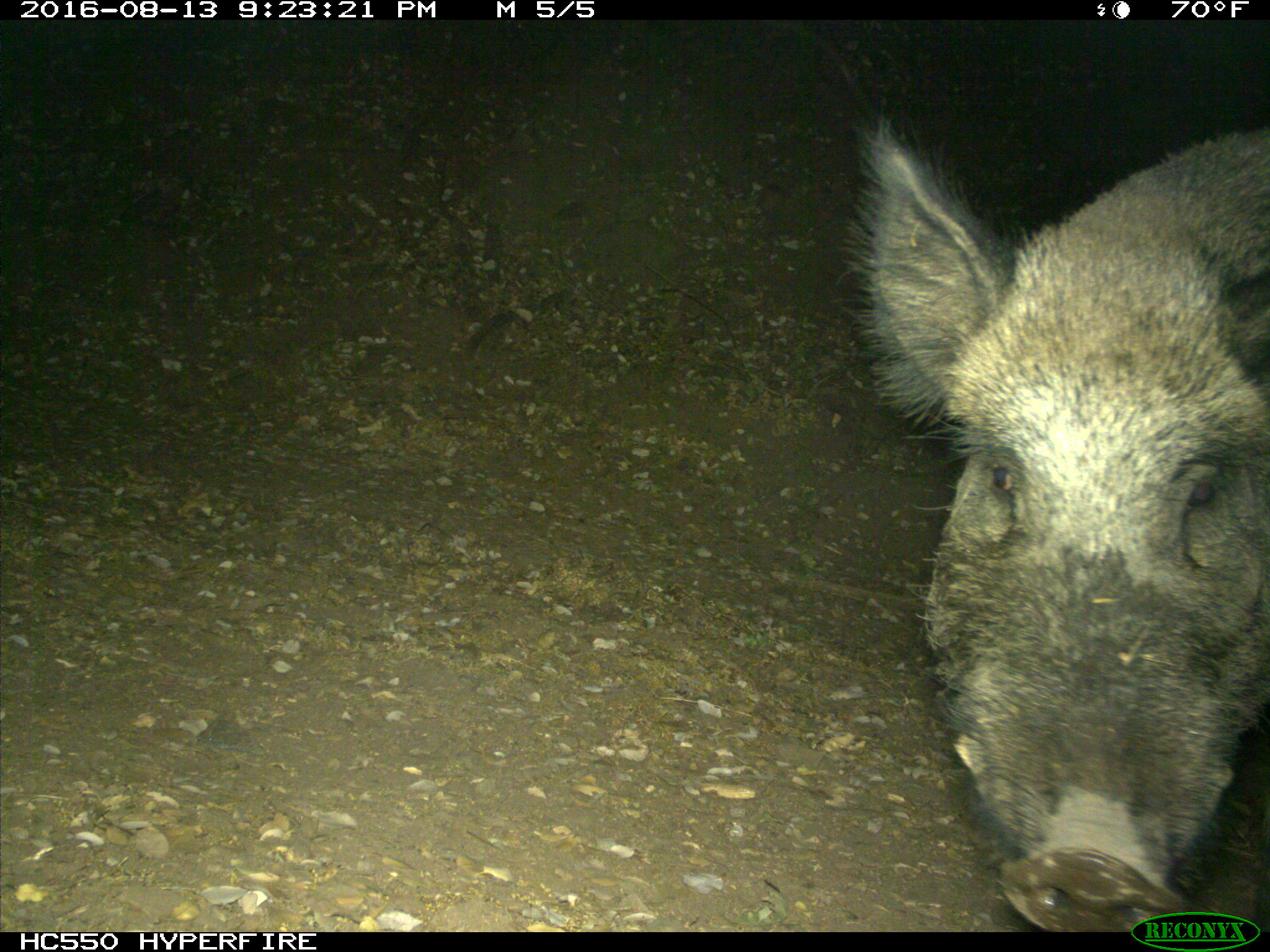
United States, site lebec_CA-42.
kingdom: Animalia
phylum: Chordata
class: Mammalia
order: Artiodactyla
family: Suidae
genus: Sus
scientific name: Sus scrofa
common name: wild boar